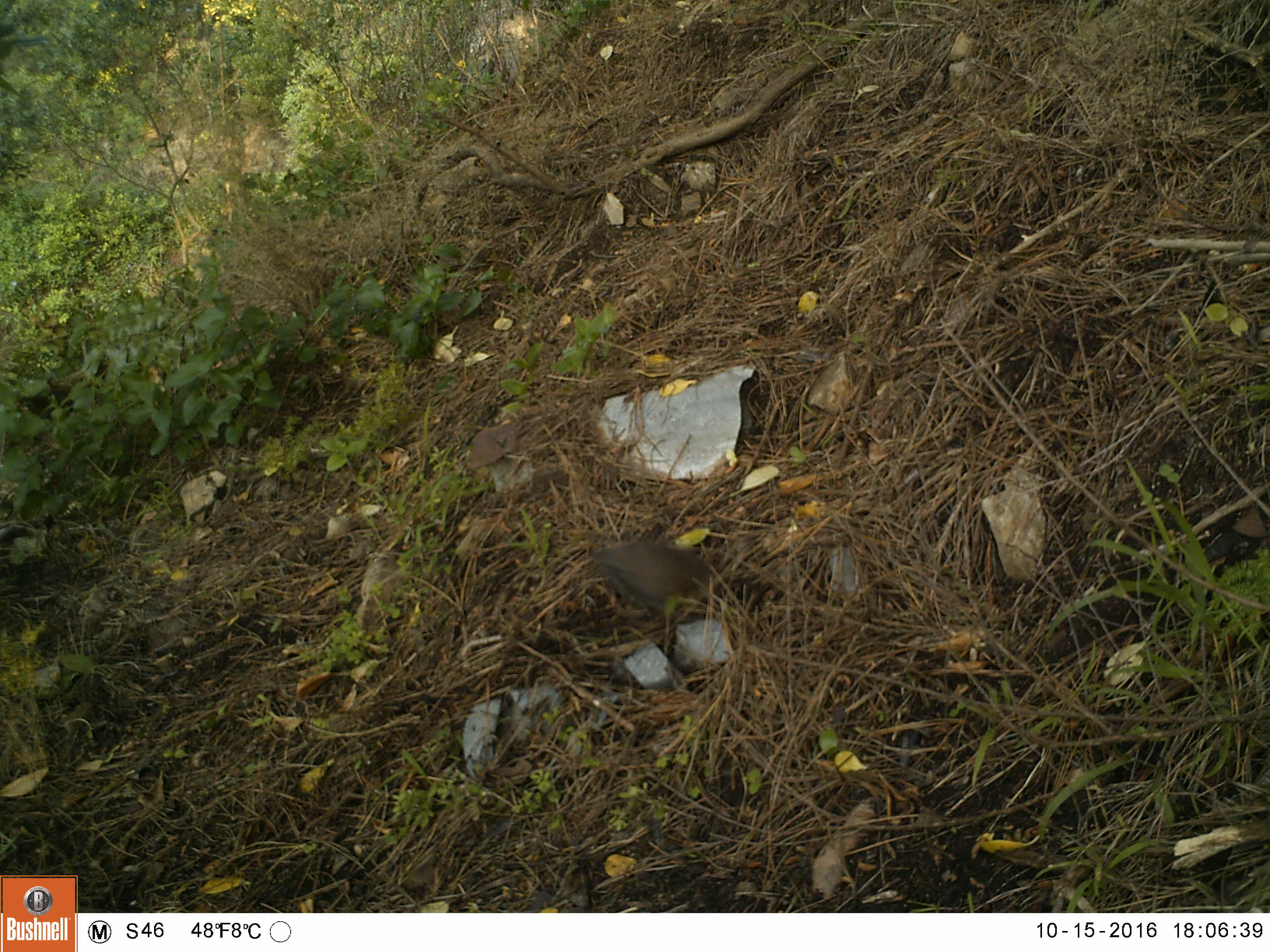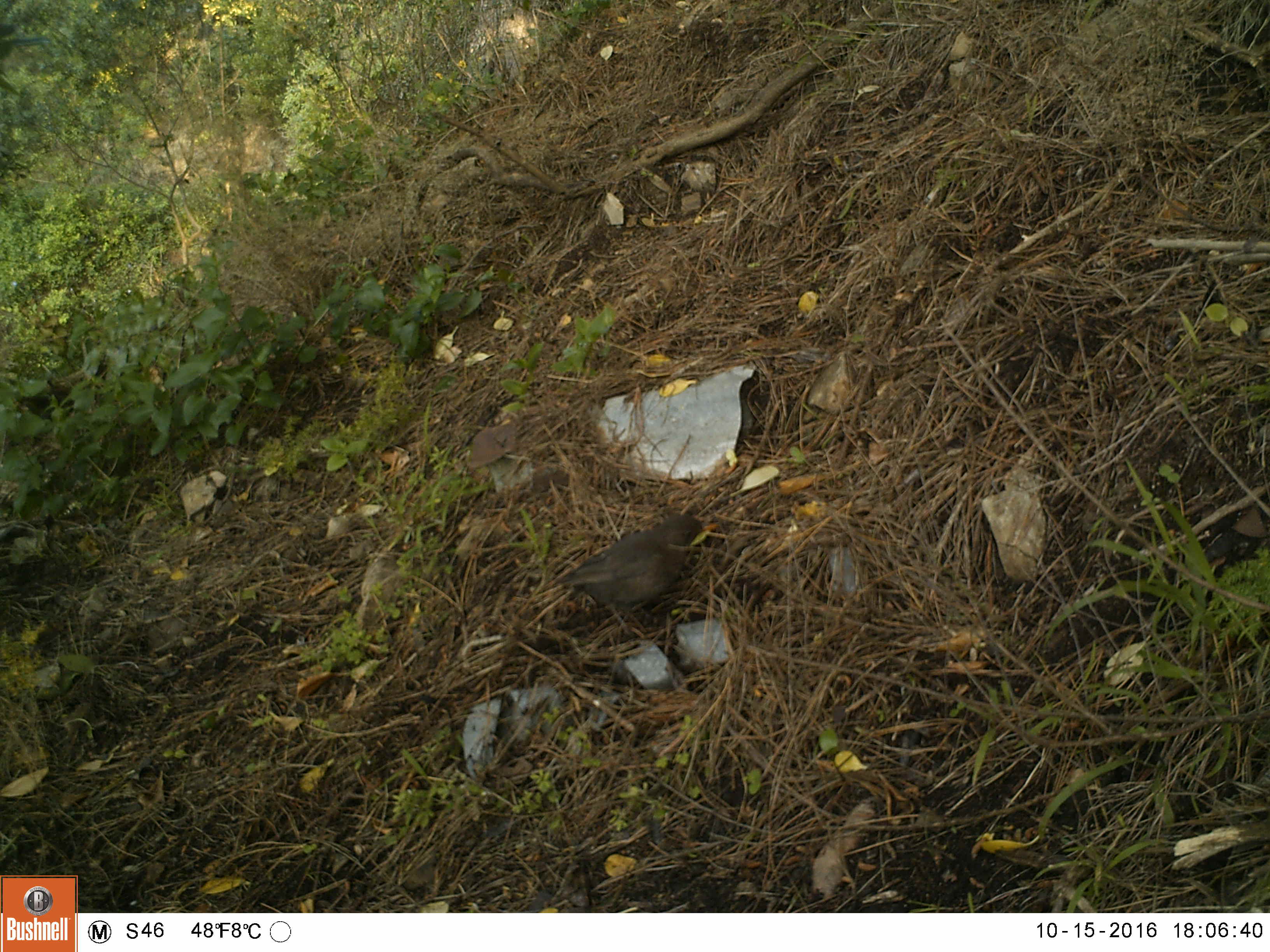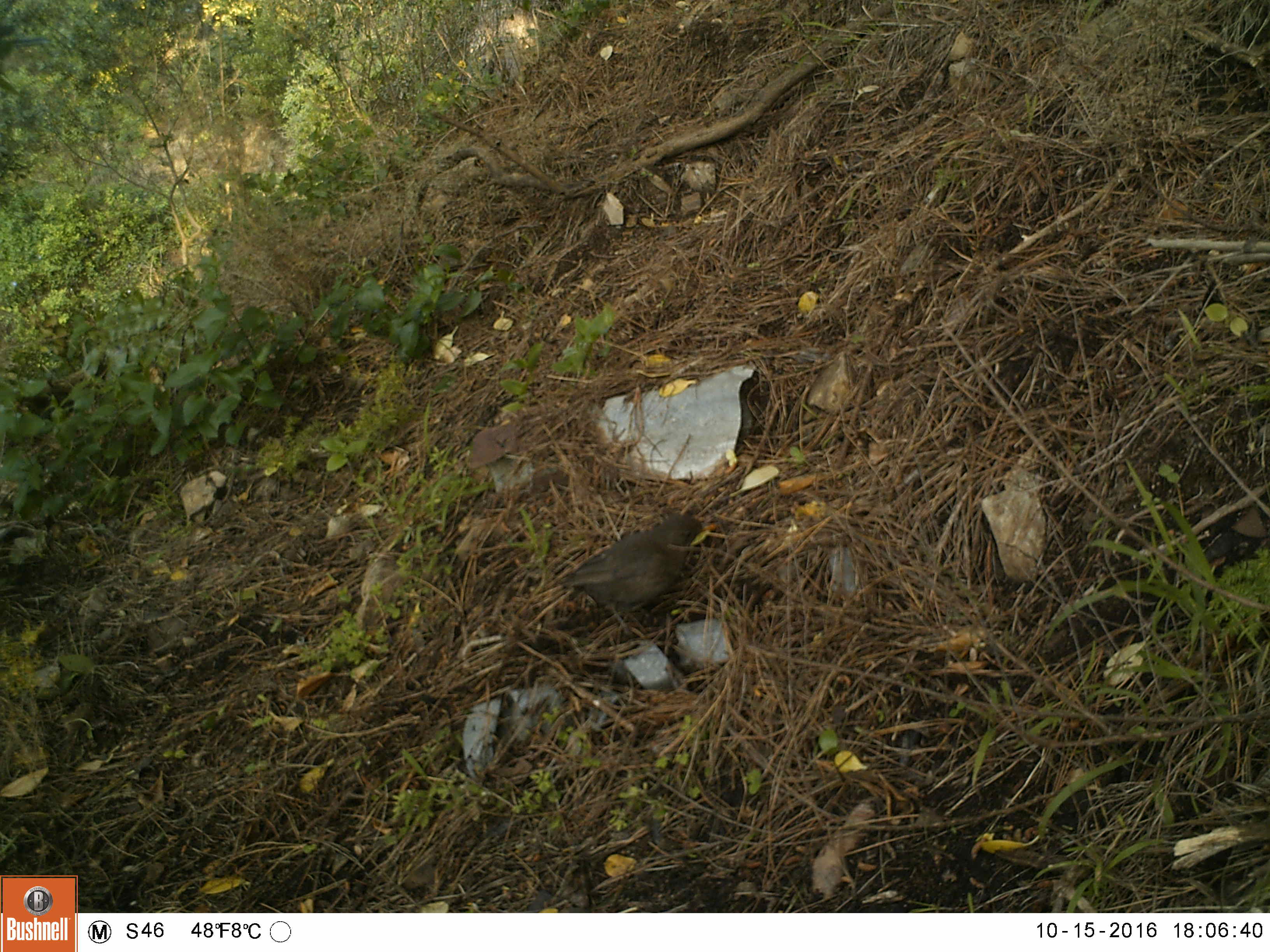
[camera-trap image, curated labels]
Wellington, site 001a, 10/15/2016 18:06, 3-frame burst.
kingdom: Animalia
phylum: Chordata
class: Aves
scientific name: Aves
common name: bird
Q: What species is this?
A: Bird (Aves).